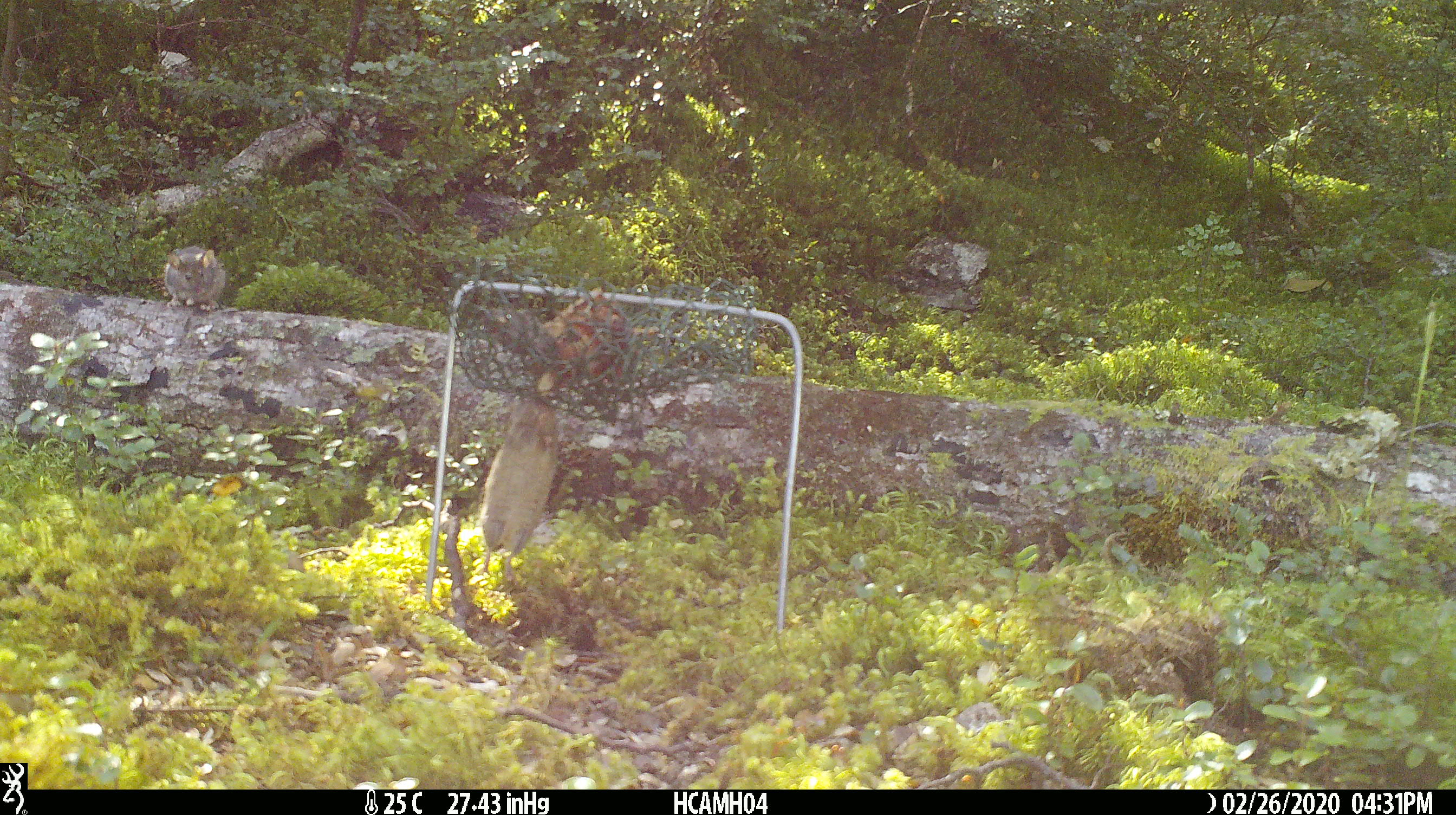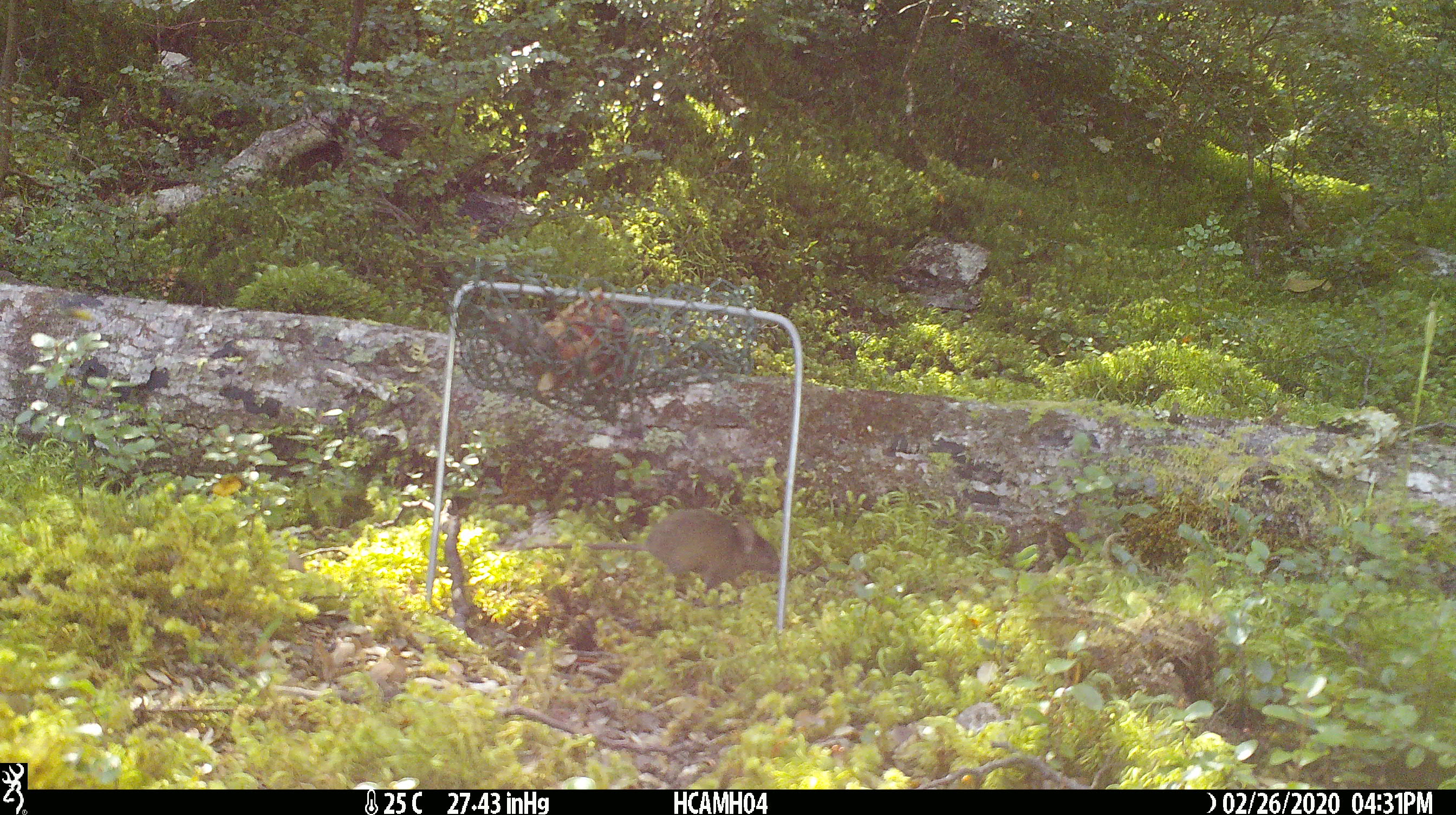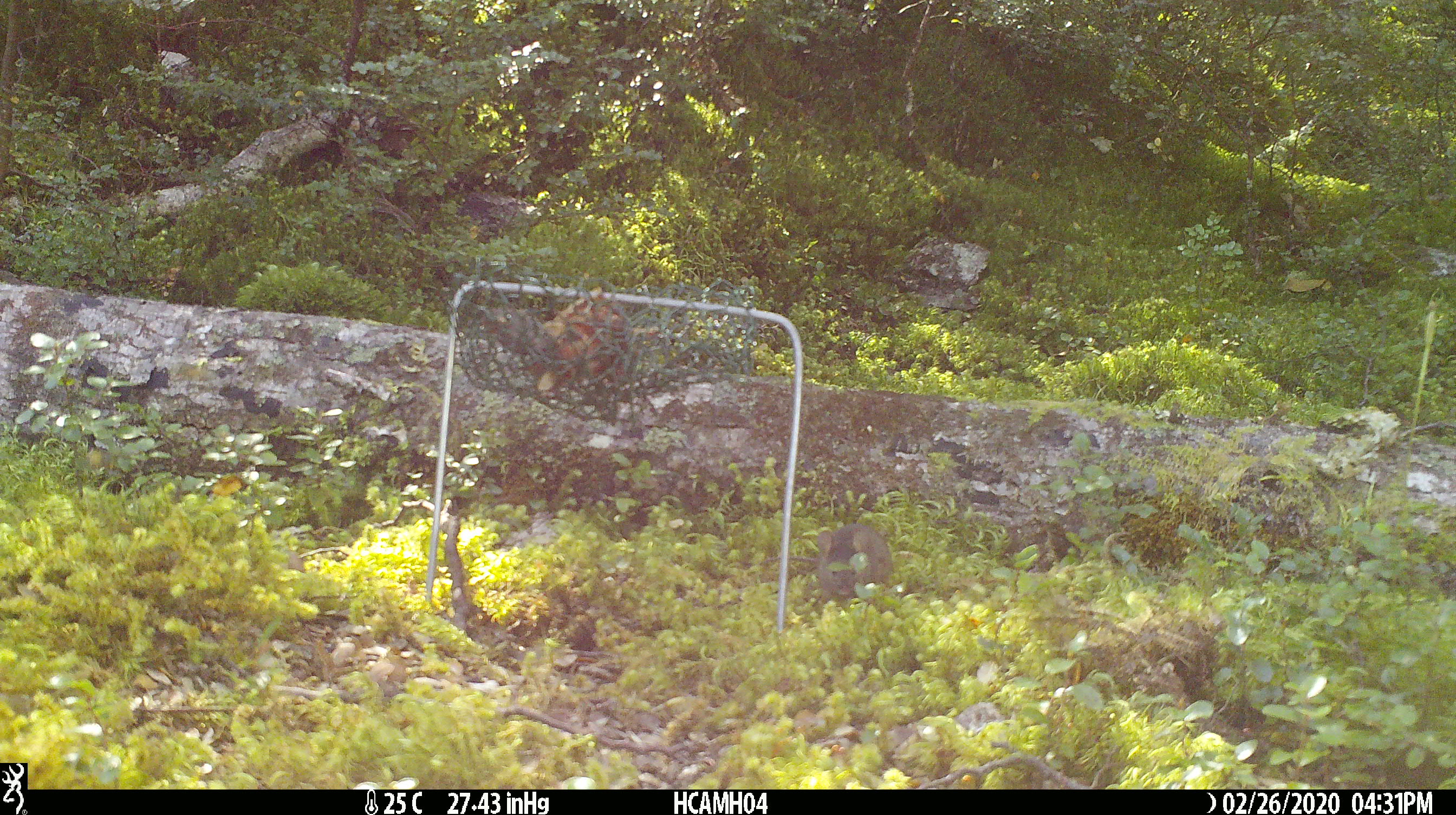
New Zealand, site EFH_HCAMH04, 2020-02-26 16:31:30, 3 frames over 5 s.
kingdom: Animalia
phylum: Chordata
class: Mammalia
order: Rodentia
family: Muridae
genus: Mus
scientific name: Mus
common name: mouse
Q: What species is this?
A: Mouse (Mus).